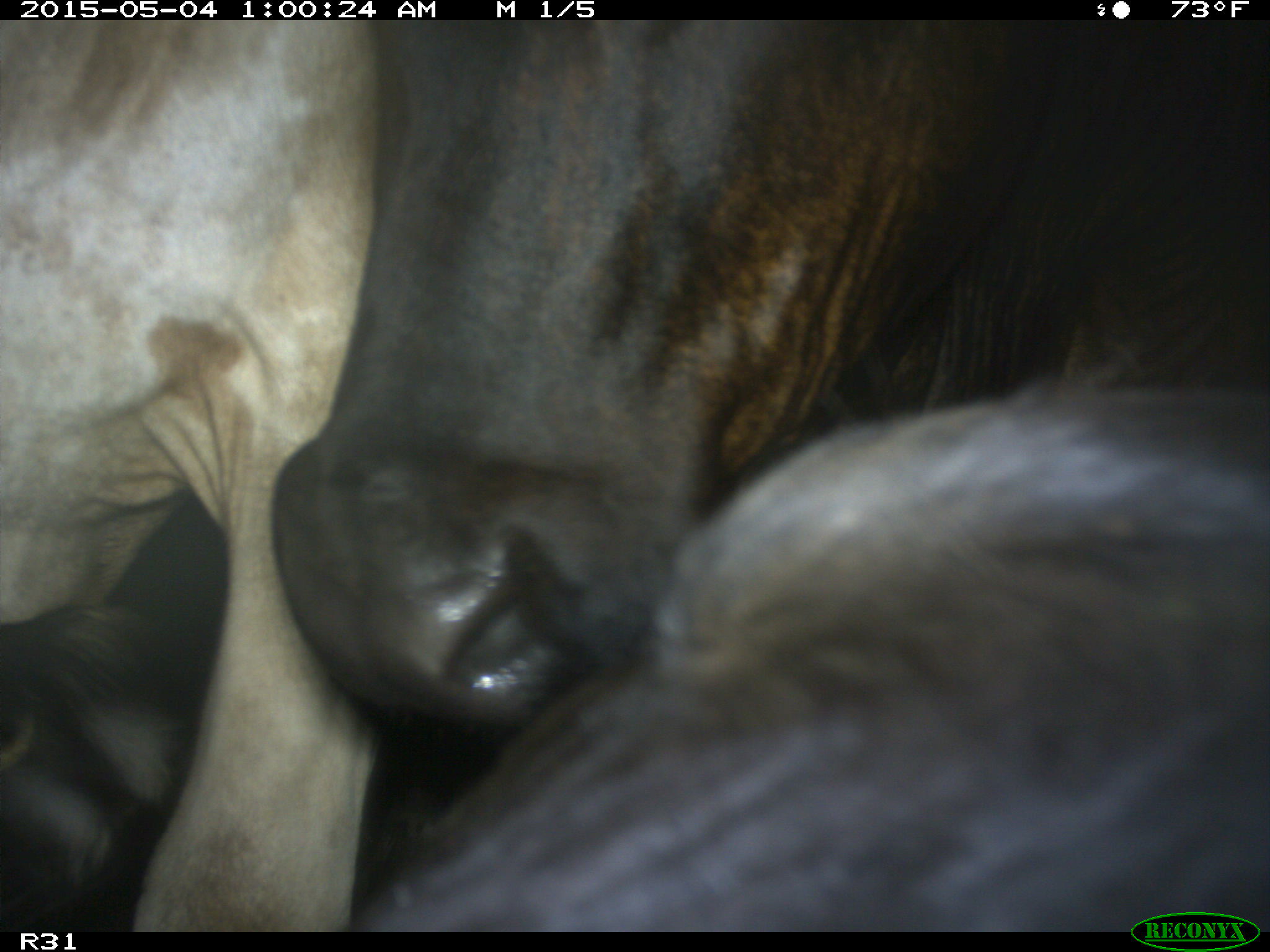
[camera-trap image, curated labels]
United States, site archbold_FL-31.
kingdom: Animalia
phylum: Chordata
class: Mammalia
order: Artiodactyla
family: Bovidae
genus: Bos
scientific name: Bos taurus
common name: domestic cow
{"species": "Bos taurus (domestic cow)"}